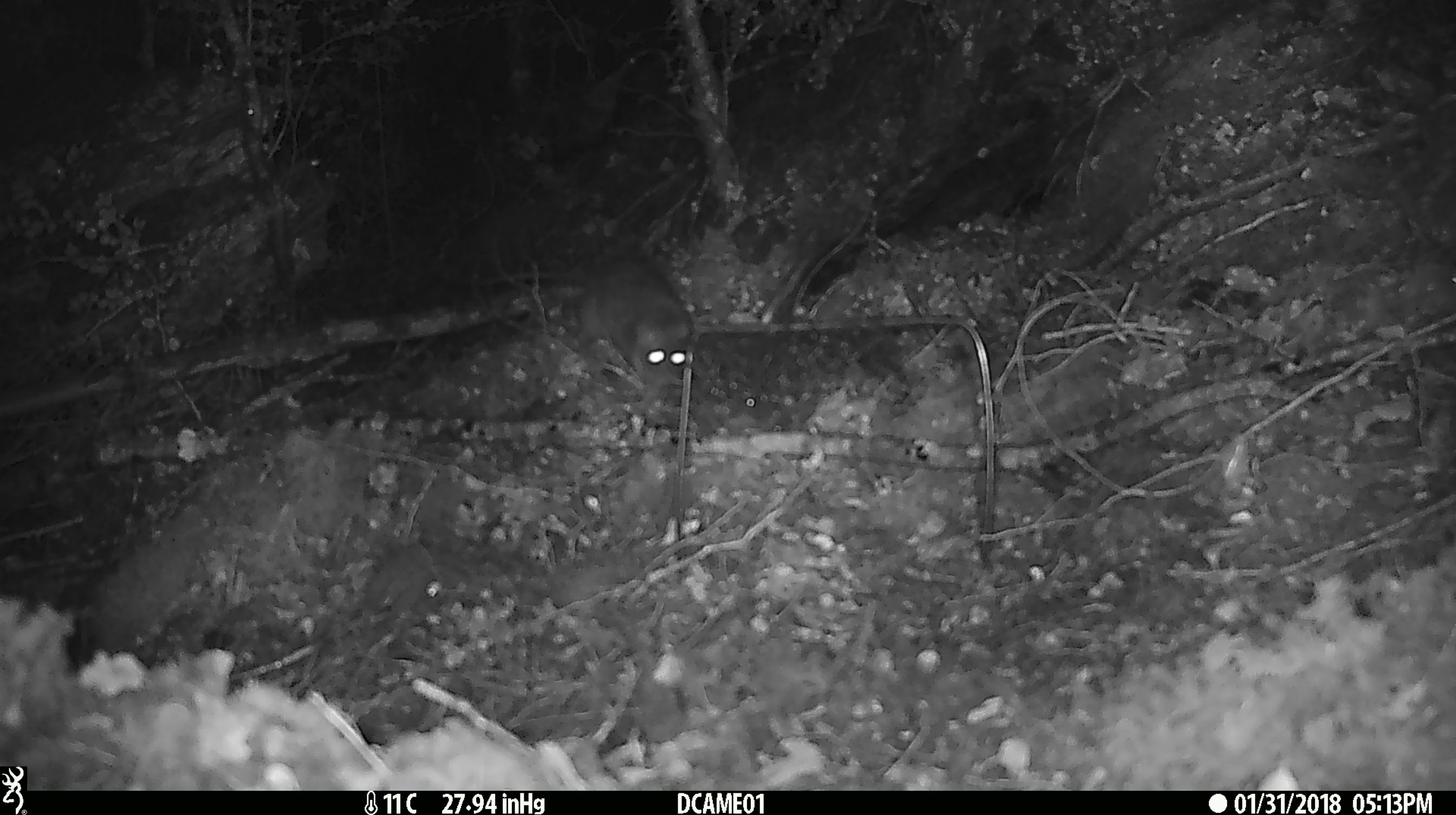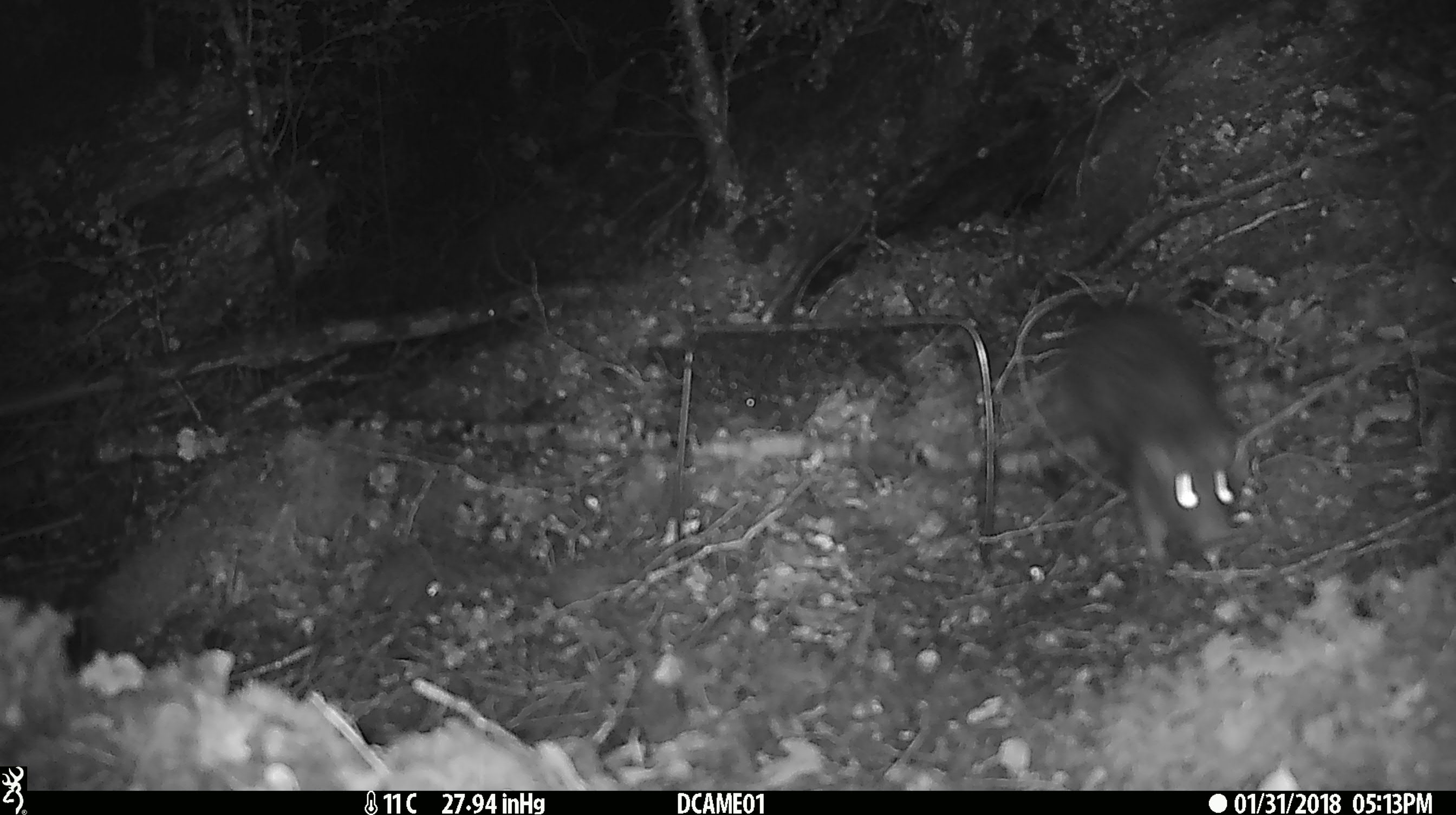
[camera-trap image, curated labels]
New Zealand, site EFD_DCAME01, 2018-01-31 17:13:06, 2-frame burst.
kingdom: Animalia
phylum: Chordata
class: Mammalia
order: Rodentia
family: Muridae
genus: Rattus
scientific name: Rattus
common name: rat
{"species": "rat (Rattus)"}